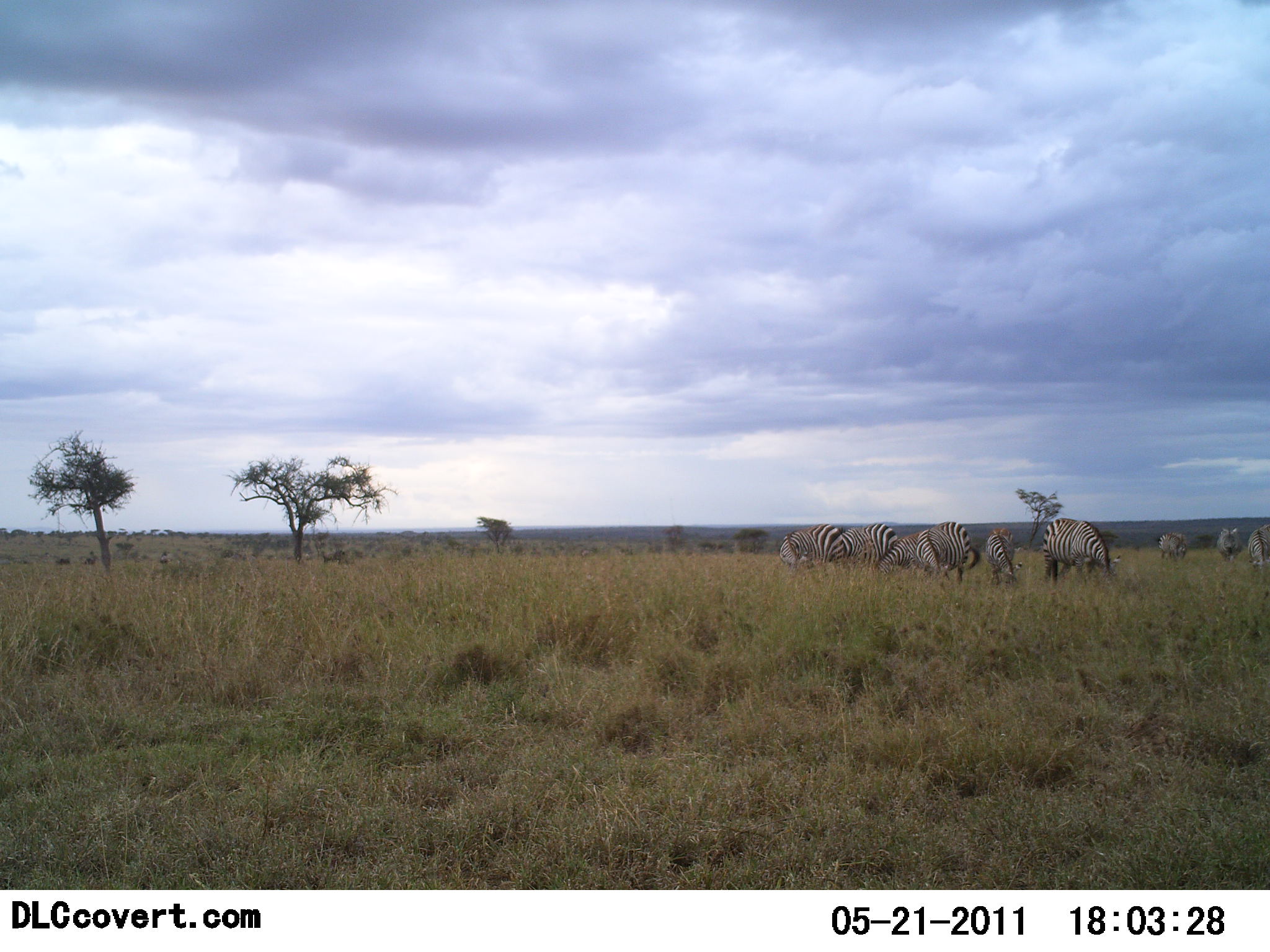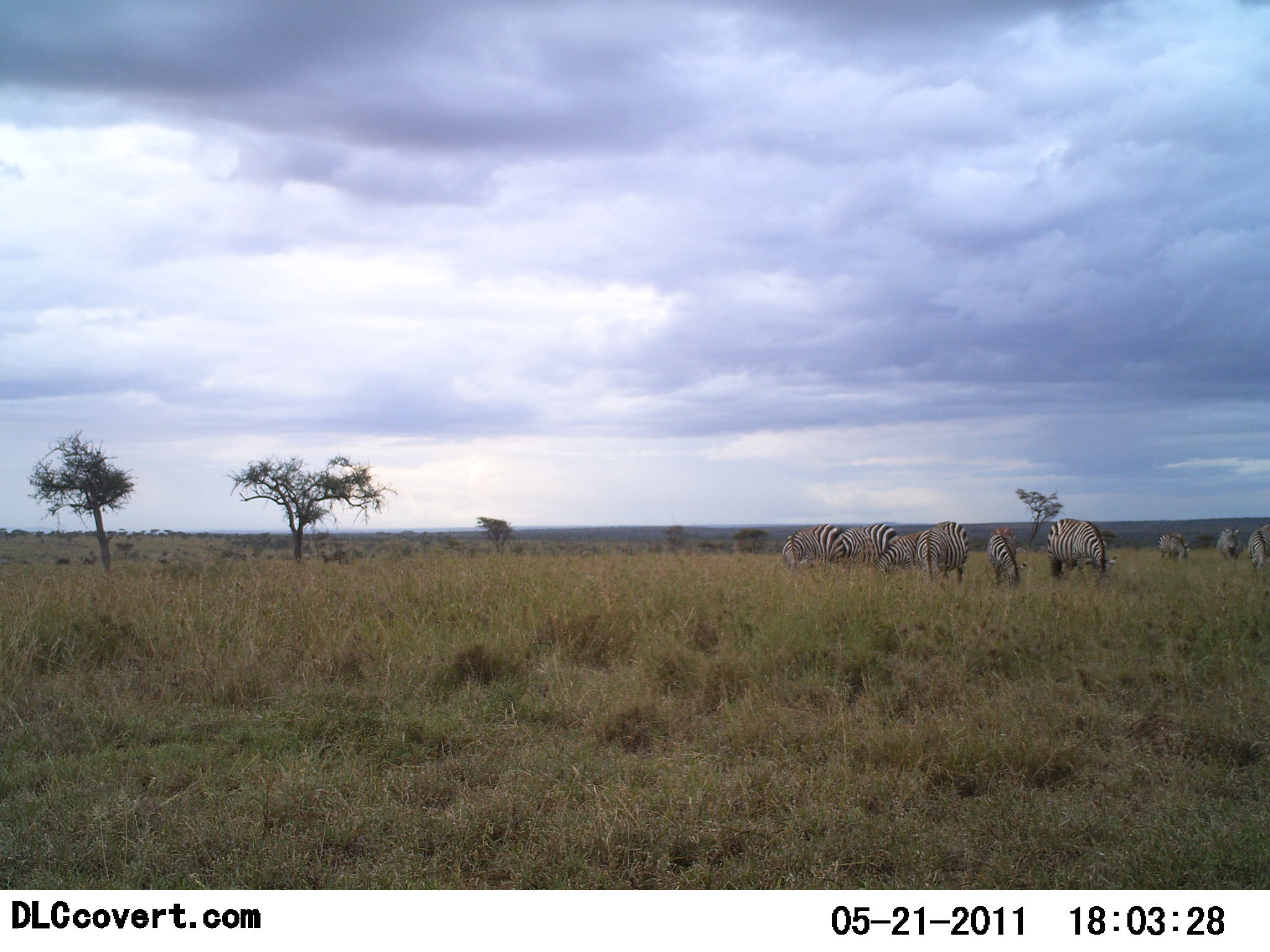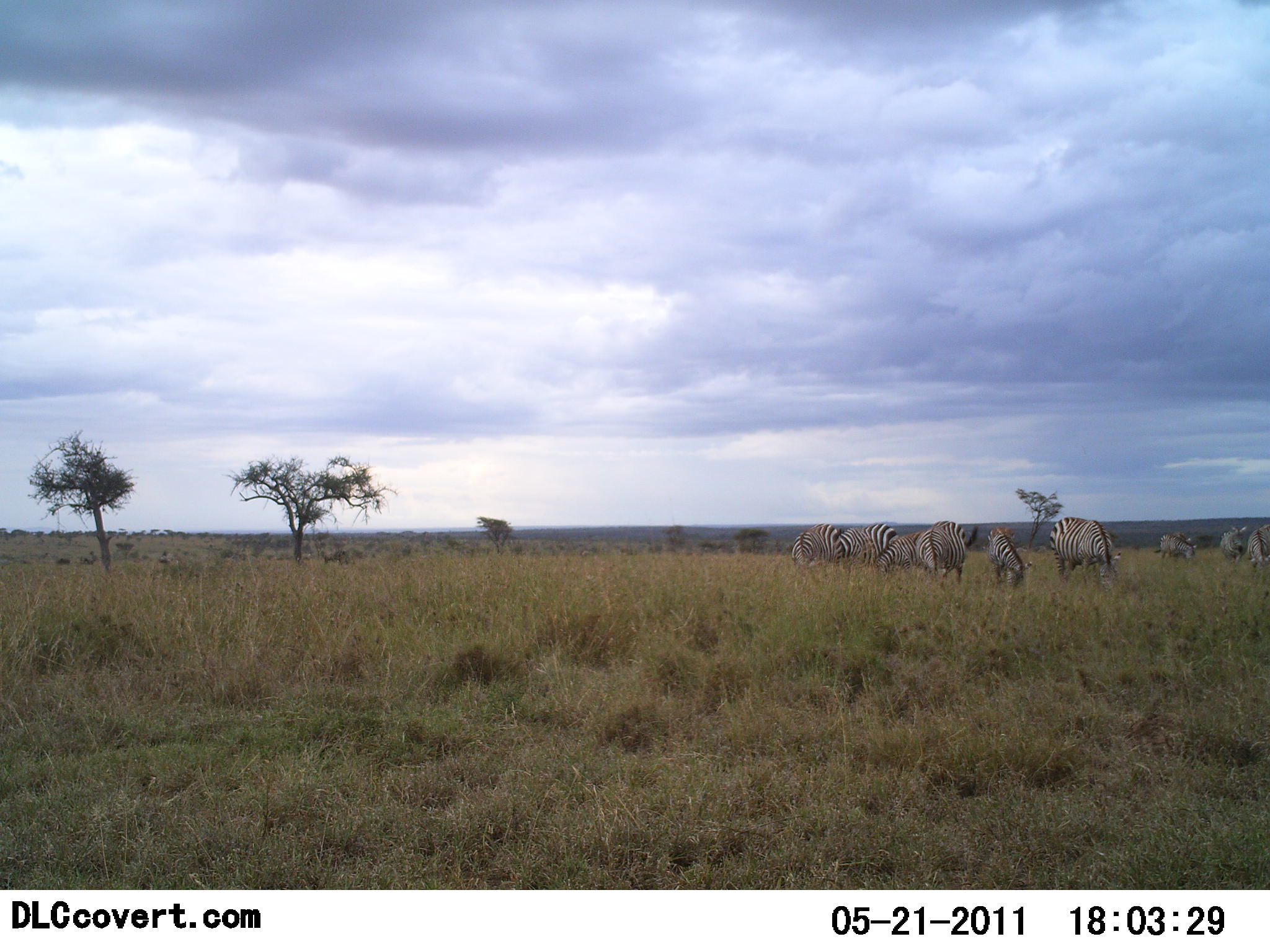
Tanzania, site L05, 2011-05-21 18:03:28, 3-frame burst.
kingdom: Animalia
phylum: Chordata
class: Mammalia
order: Perissodactyla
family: Equidae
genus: Equus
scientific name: Equus quagga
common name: plains zebra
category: zebra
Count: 10.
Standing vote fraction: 45%.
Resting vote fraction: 0%.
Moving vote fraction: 0%.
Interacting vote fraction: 0%.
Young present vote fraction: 0%.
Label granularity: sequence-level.